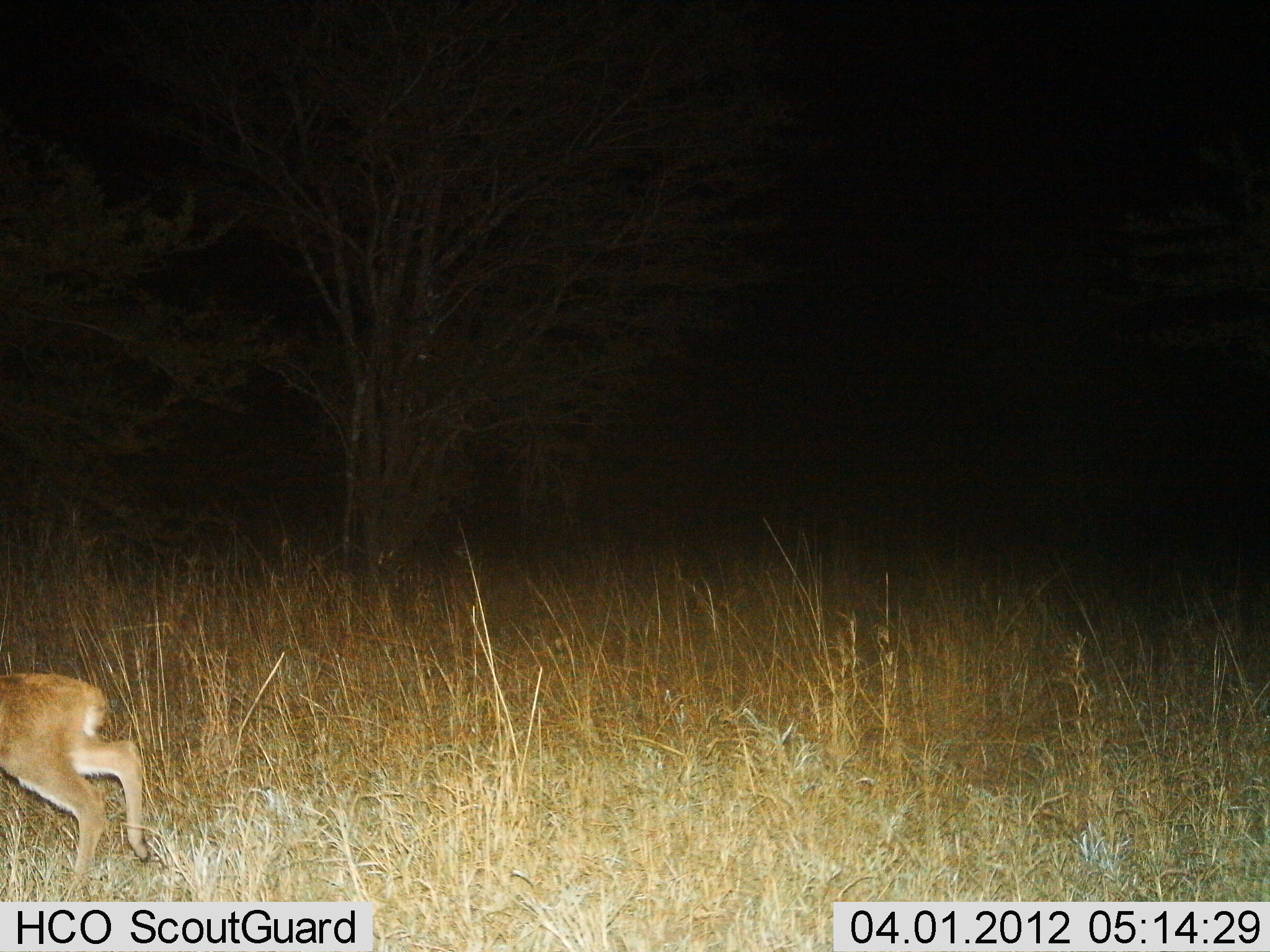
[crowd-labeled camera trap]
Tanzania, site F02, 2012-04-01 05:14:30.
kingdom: Animalia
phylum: Chordata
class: Mammalia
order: Artiodactyla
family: Bovidae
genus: Madoqua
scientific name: Madoqua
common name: dikdik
Dikdik (Madoqua), count 1. Behavior (volunteer vote fractions): standing 0%, resting 0%, moving 100%, interacting 0%. Young present (vote fraction): 0%. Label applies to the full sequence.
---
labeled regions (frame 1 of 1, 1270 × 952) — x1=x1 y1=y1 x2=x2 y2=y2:
animal: x1=1 y1=670 x2=153 y2=885